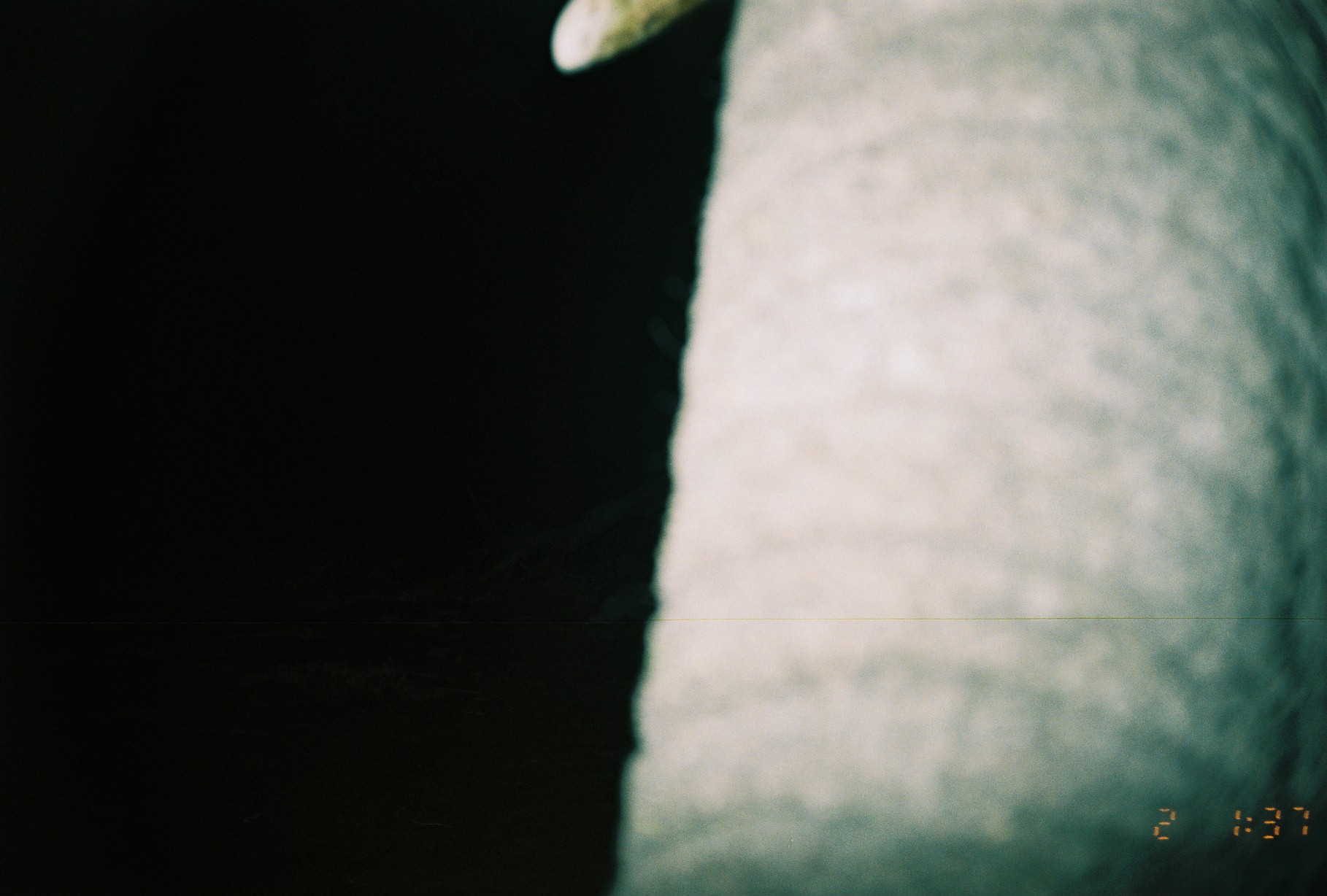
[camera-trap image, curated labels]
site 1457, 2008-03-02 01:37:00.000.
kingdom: Animalia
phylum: Chordata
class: Mammalia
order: Proboscidea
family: Elephantidae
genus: Loxodonta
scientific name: Loxodonta africana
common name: african bush elephant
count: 1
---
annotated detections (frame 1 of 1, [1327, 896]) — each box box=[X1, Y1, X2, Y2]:
loxodonta africana: box=[552, 0, 1327, 896]